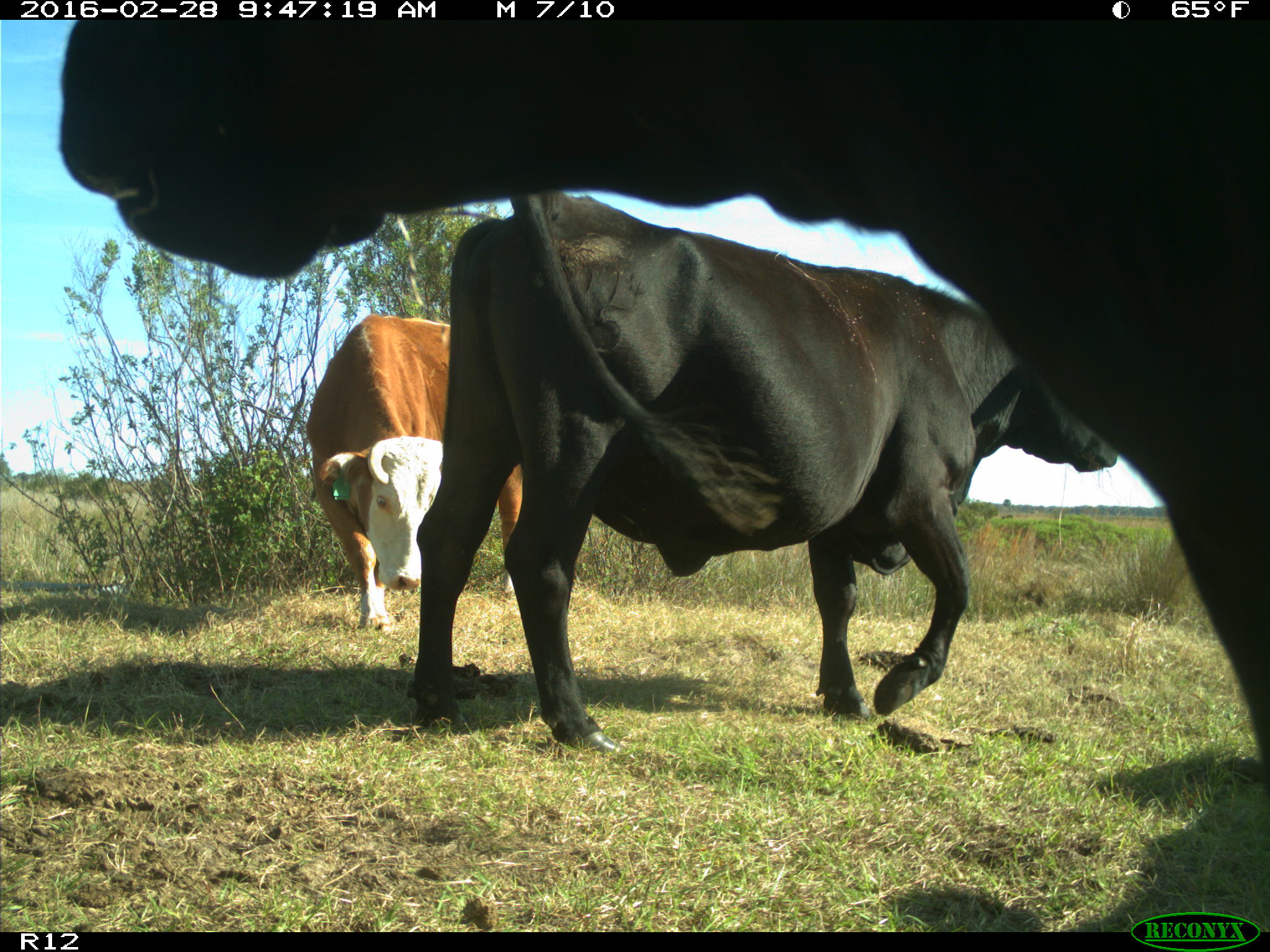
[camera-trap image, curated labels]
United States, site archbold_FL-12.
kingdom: Animalia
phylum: Chordata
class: Mammalia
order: Artiodactyla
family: Bovidae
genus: Bos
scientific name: Bos taurus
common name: domestic cow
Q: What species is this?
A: Bos taurus (domestic cow).